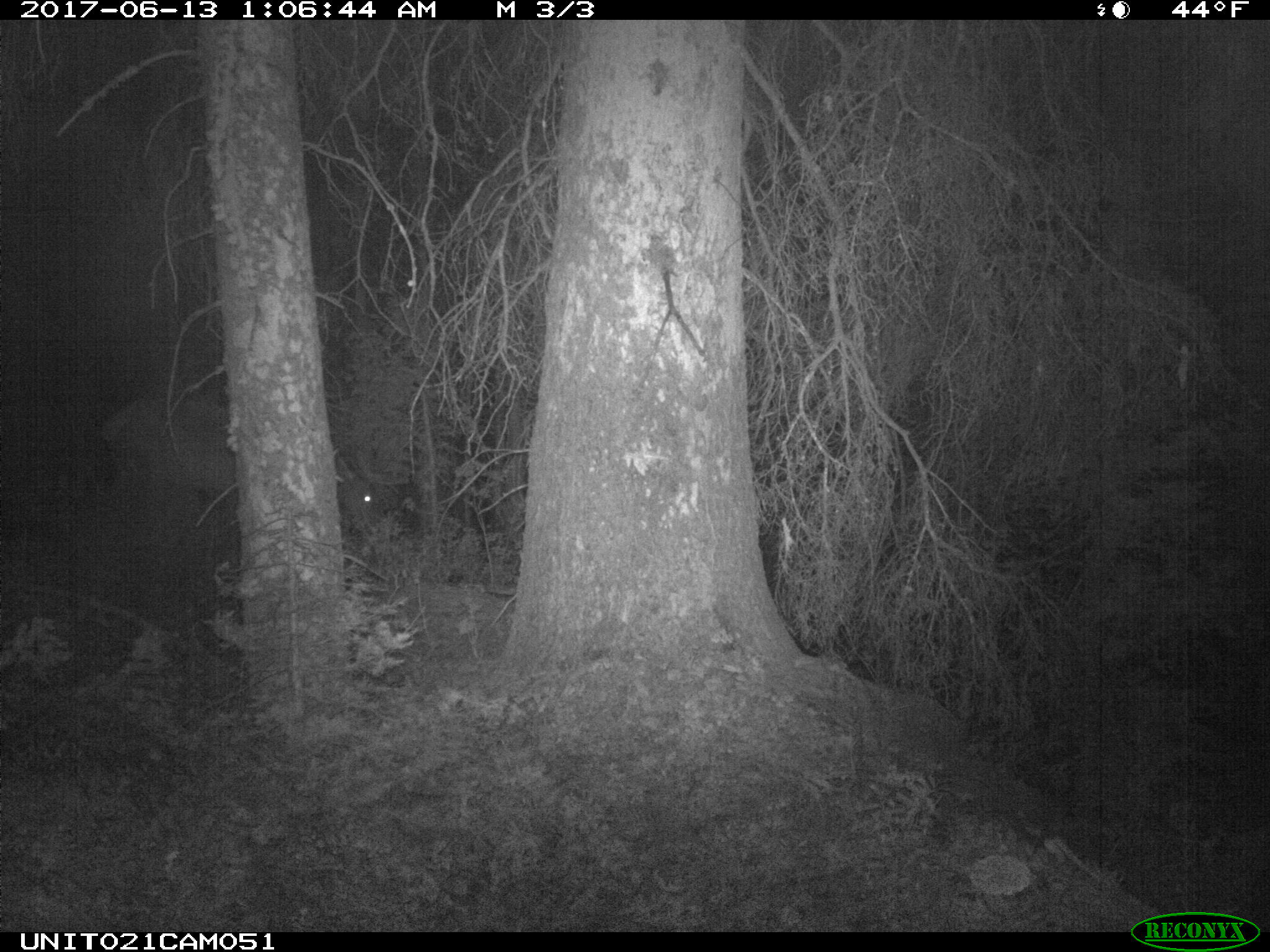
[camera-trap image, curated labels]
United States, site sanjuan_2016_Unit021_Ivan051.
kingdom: Animalia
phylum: Chordata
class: Mammalia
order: Artiodactyla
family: Cervidae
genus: Cervus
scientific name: Cervus elaphus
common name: red deer